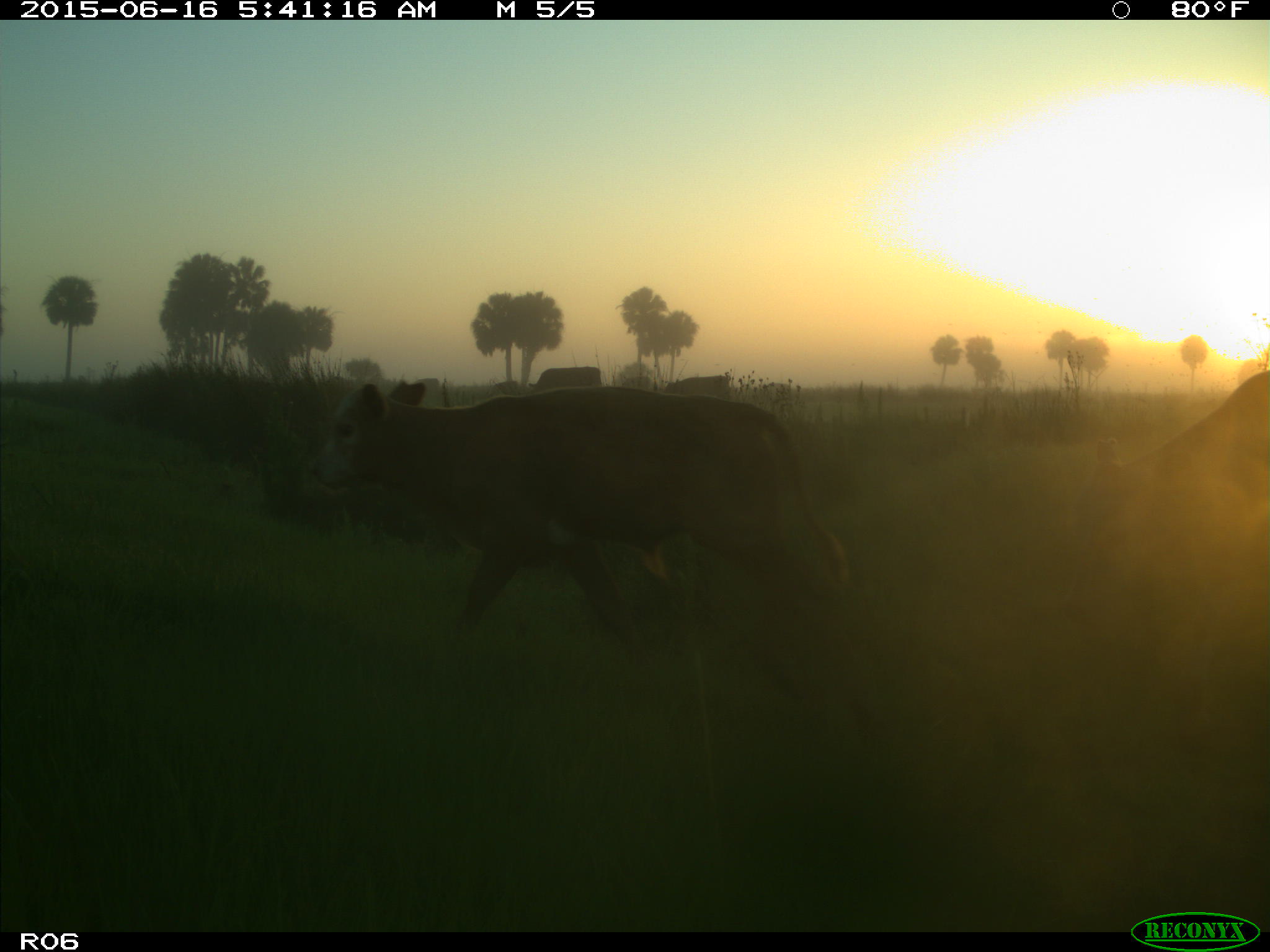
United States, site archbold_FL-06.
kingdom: Animalia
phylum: Chordata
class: Mammalia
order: Artiodactyla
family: Bovidae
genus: Bos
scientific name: Bos taurus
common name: domestic cow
Bos taurus (domestic cow).